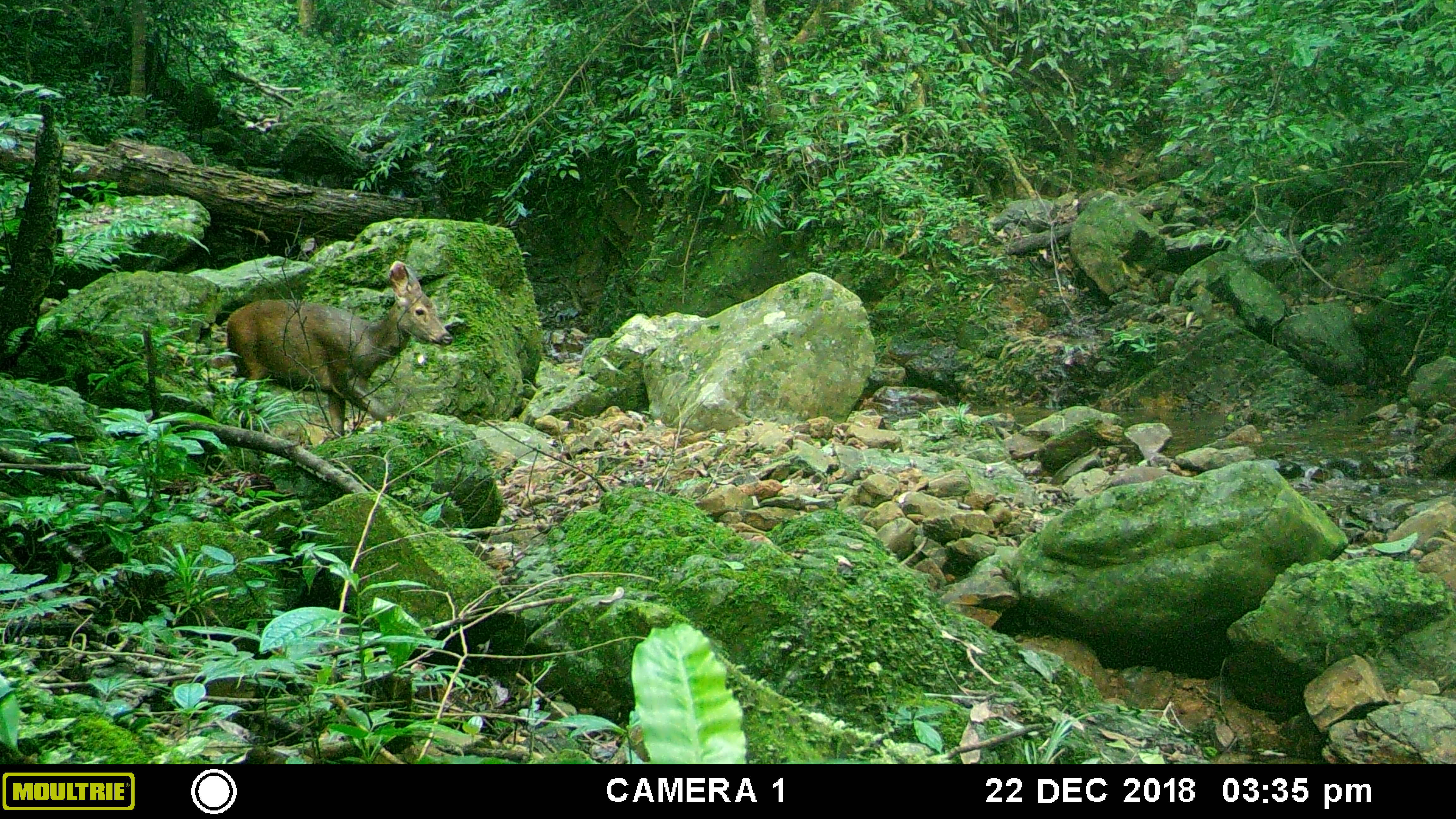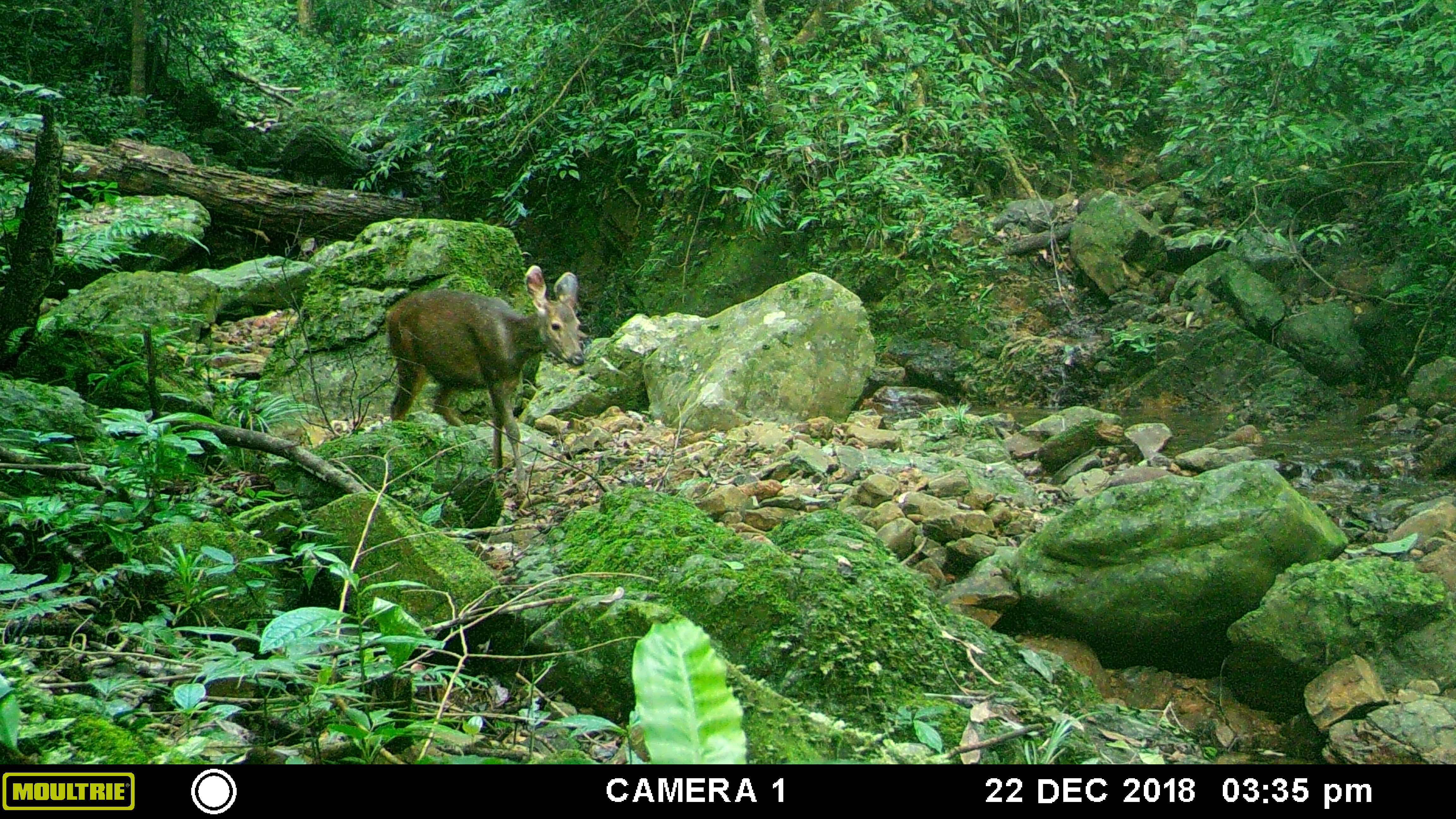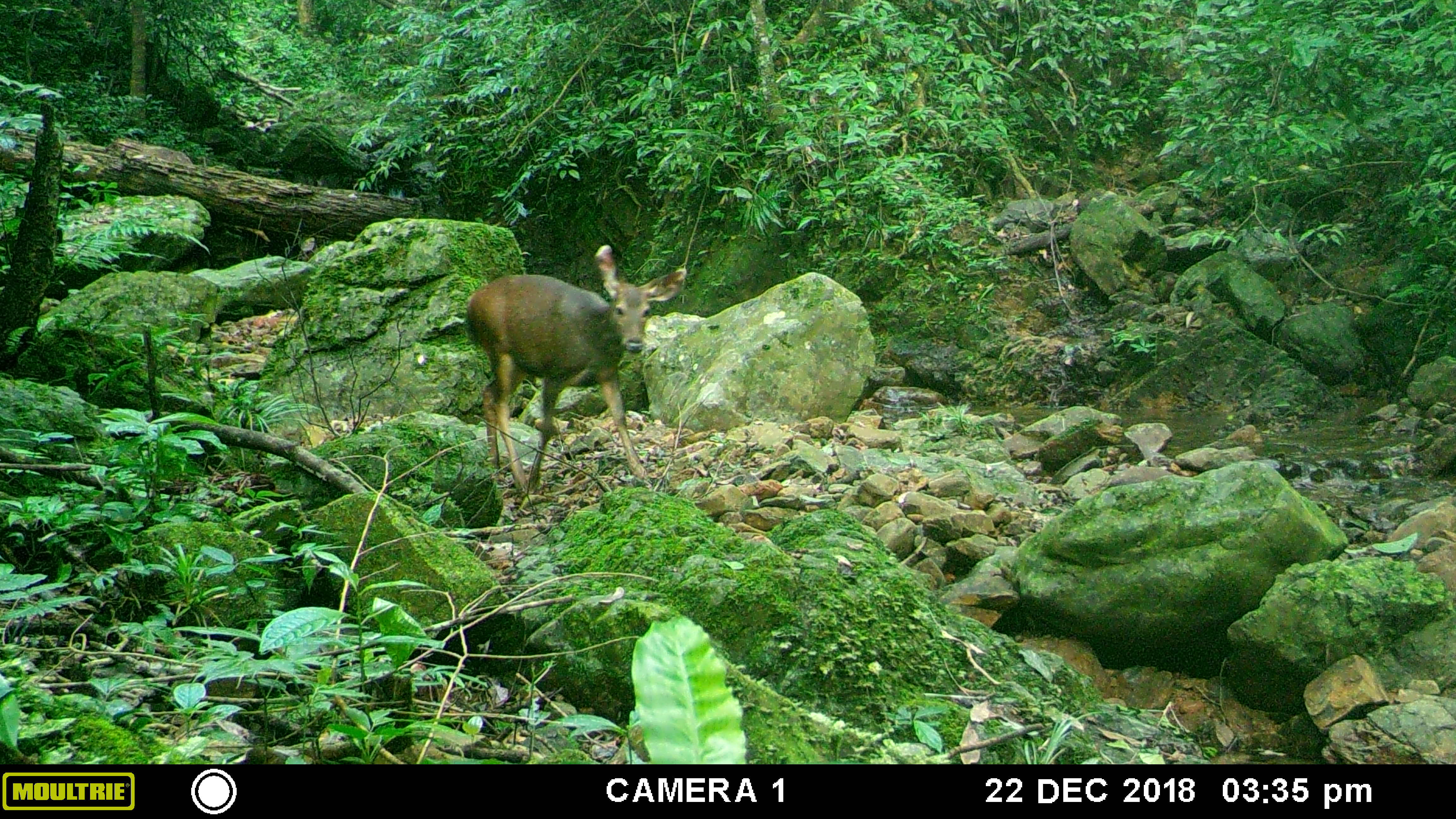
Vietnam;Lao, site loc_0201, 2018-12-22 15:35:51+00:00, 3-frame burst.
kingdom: Animalia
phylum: Chordata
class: Mammalia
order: Artiodactyla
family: Cervidae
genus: Rusa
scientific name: Rusa unicolor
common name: sambar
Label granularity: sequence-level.